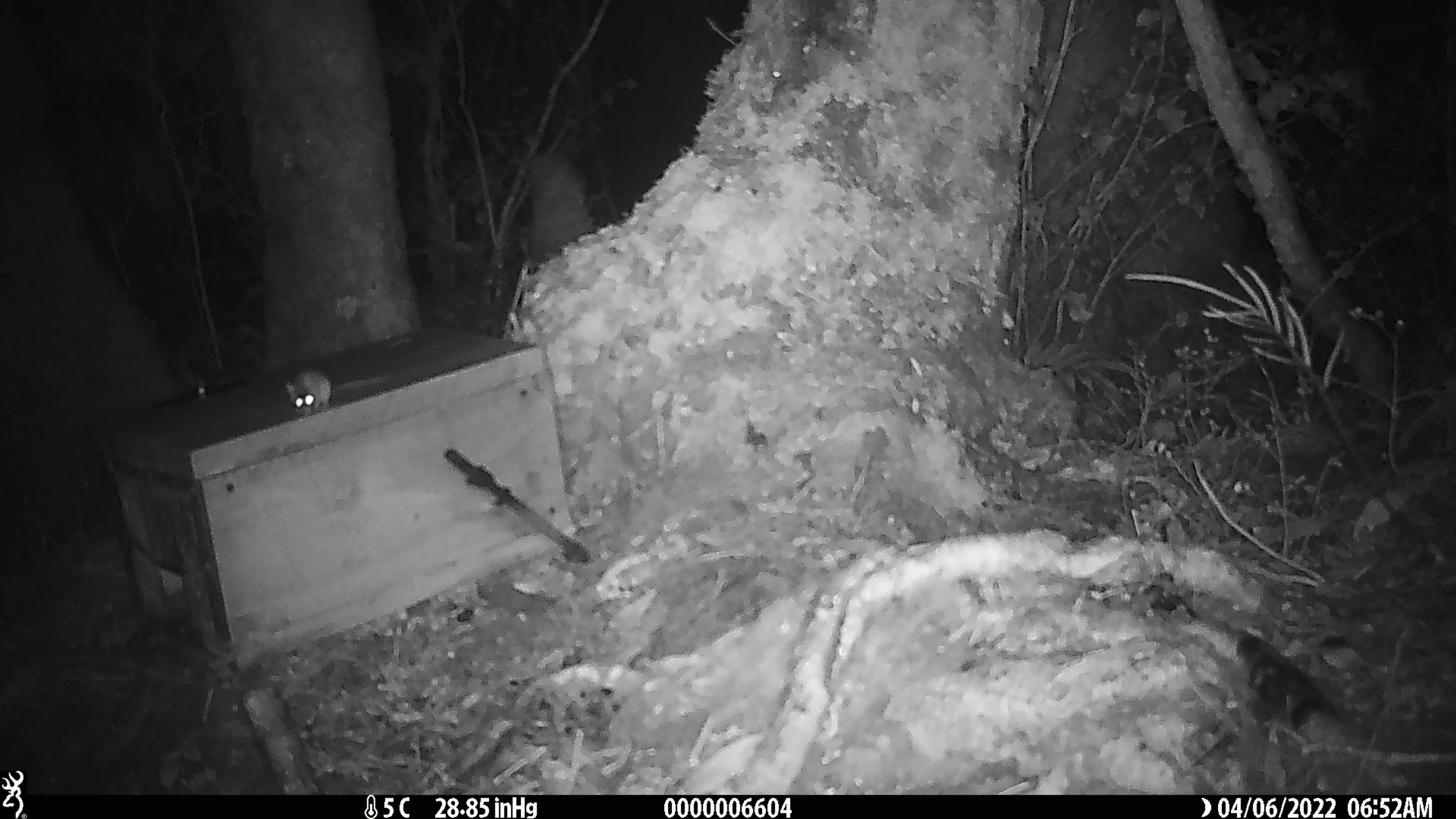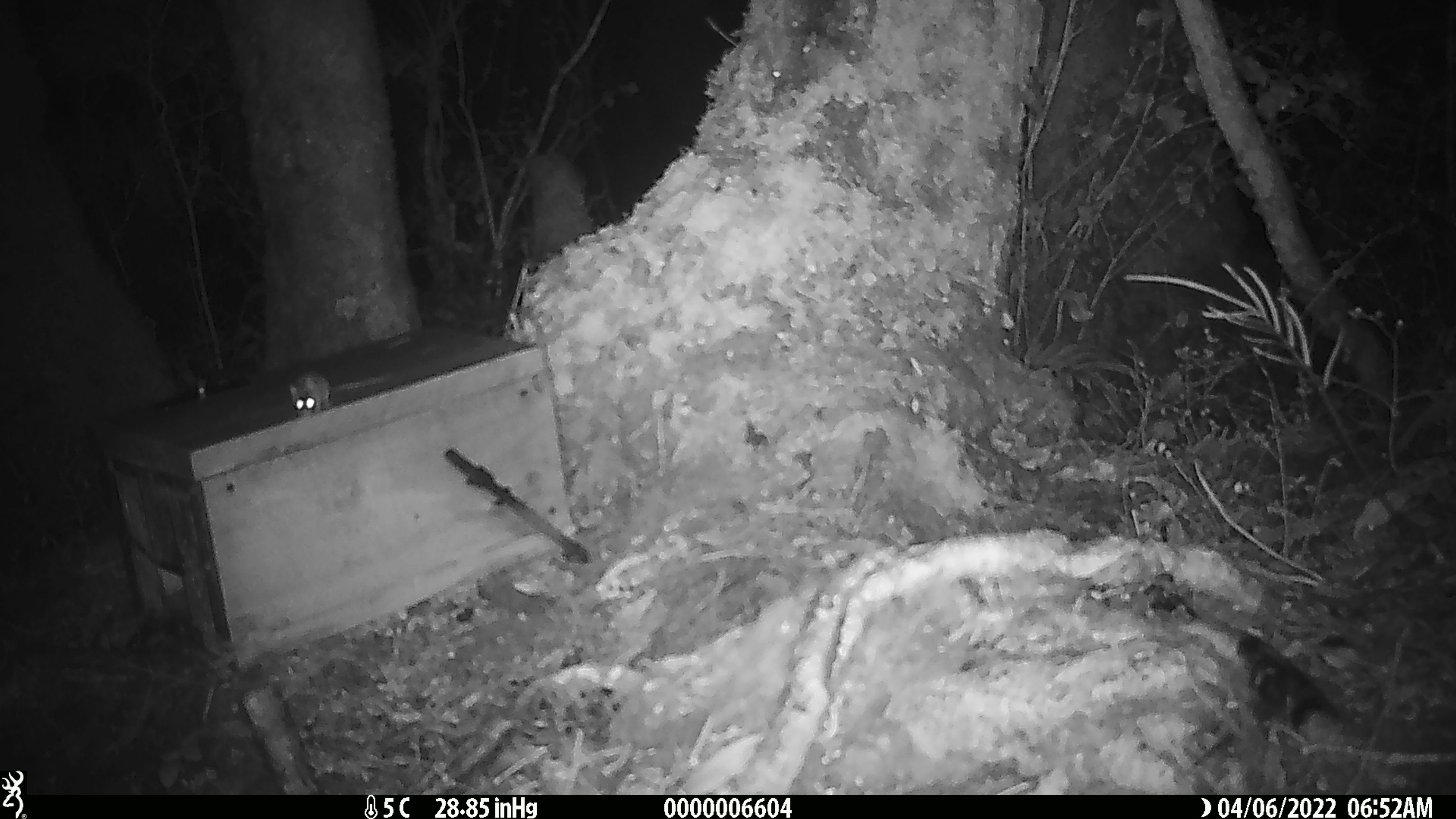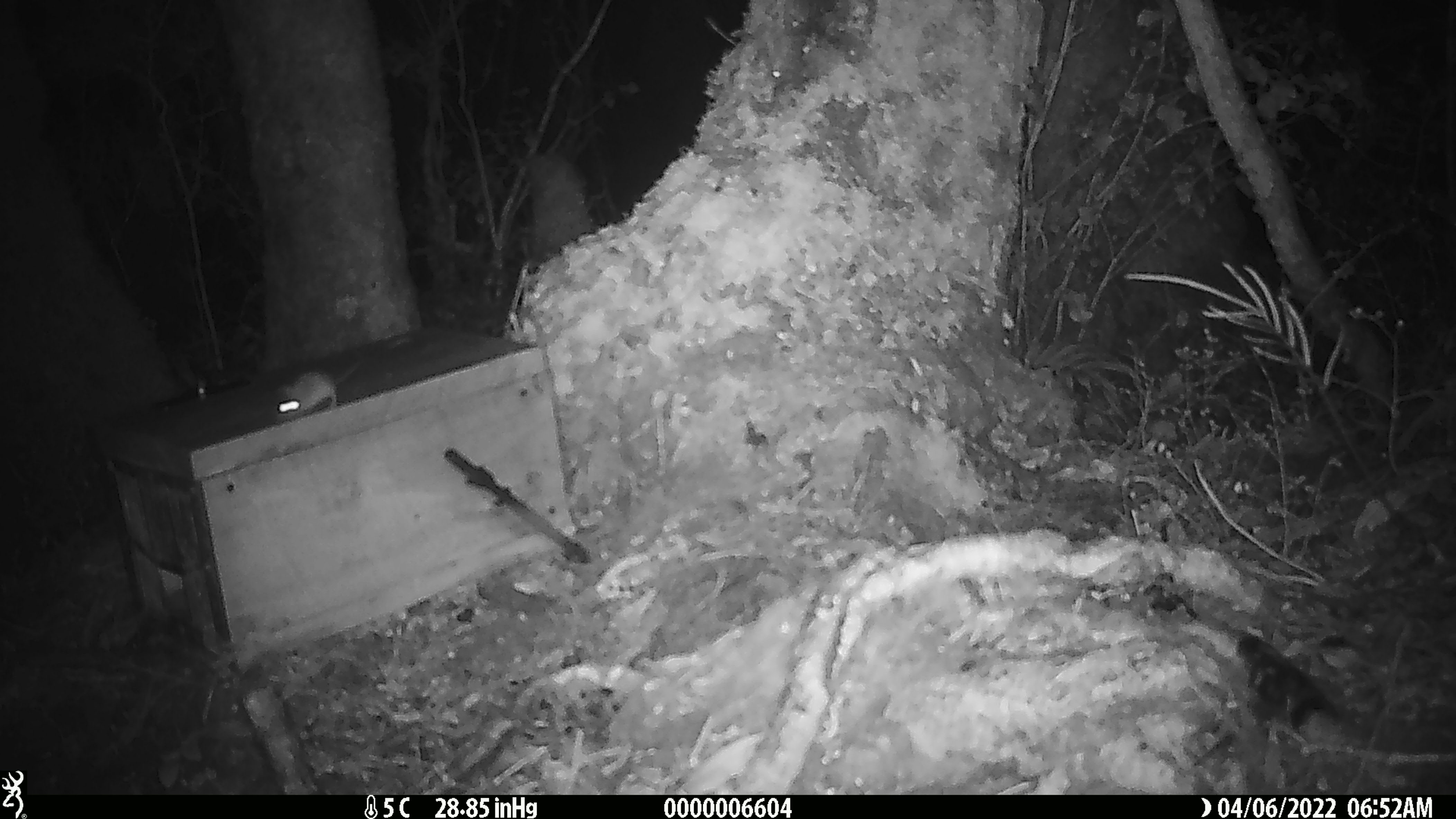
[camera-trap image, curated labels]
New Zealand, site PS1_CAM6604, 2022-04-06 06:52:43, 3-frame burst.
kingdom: Animalia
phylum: Chordata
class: Mammalia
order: Rodentia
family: Muridae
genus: Mus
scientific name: Mus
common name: mouse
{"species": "mouse (Mus)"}